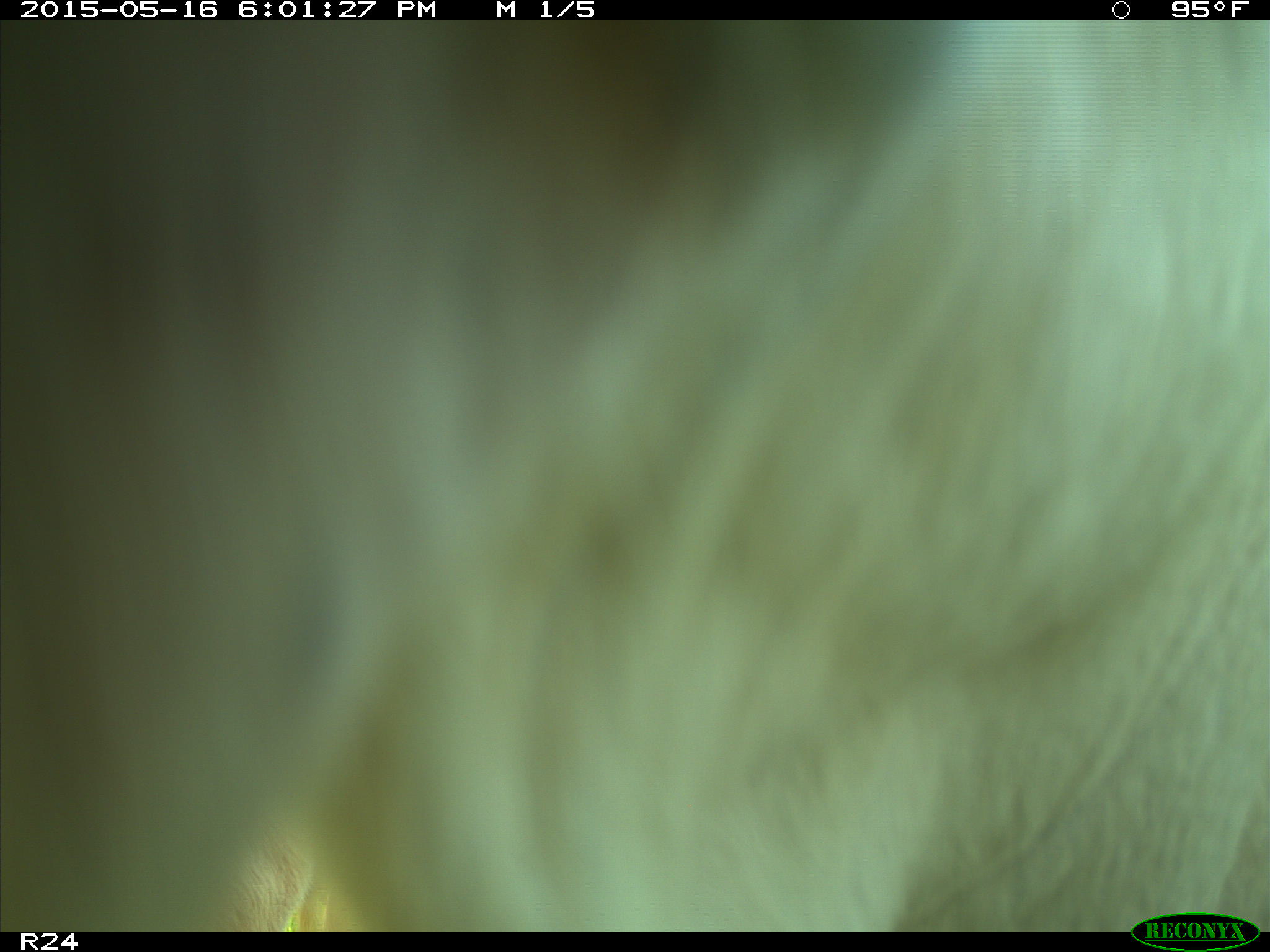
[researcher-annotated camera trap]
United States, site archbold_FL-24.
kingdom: Animalia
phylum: Chordata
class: Mammalia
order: Artiodactyla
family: Bovidae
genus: Bos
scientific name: Bos taurus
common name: domestic cow